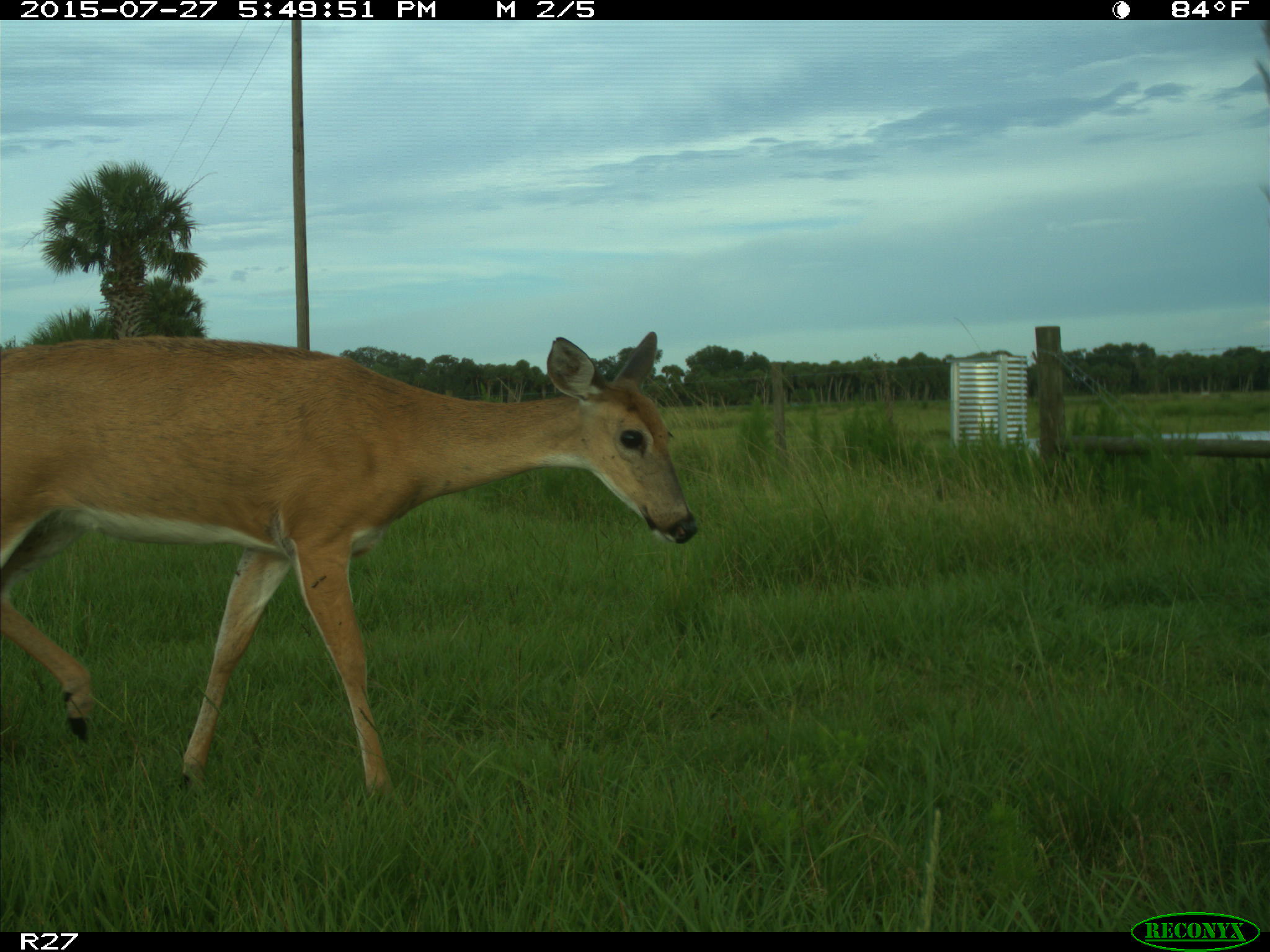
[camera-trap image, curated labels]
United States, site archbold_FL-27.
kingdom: Animalia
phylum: Chordata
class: Mammalia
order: Artiodactyla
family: Cervidae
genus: Odocoileus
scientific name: Odocoileus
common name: deer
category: unidentified deer